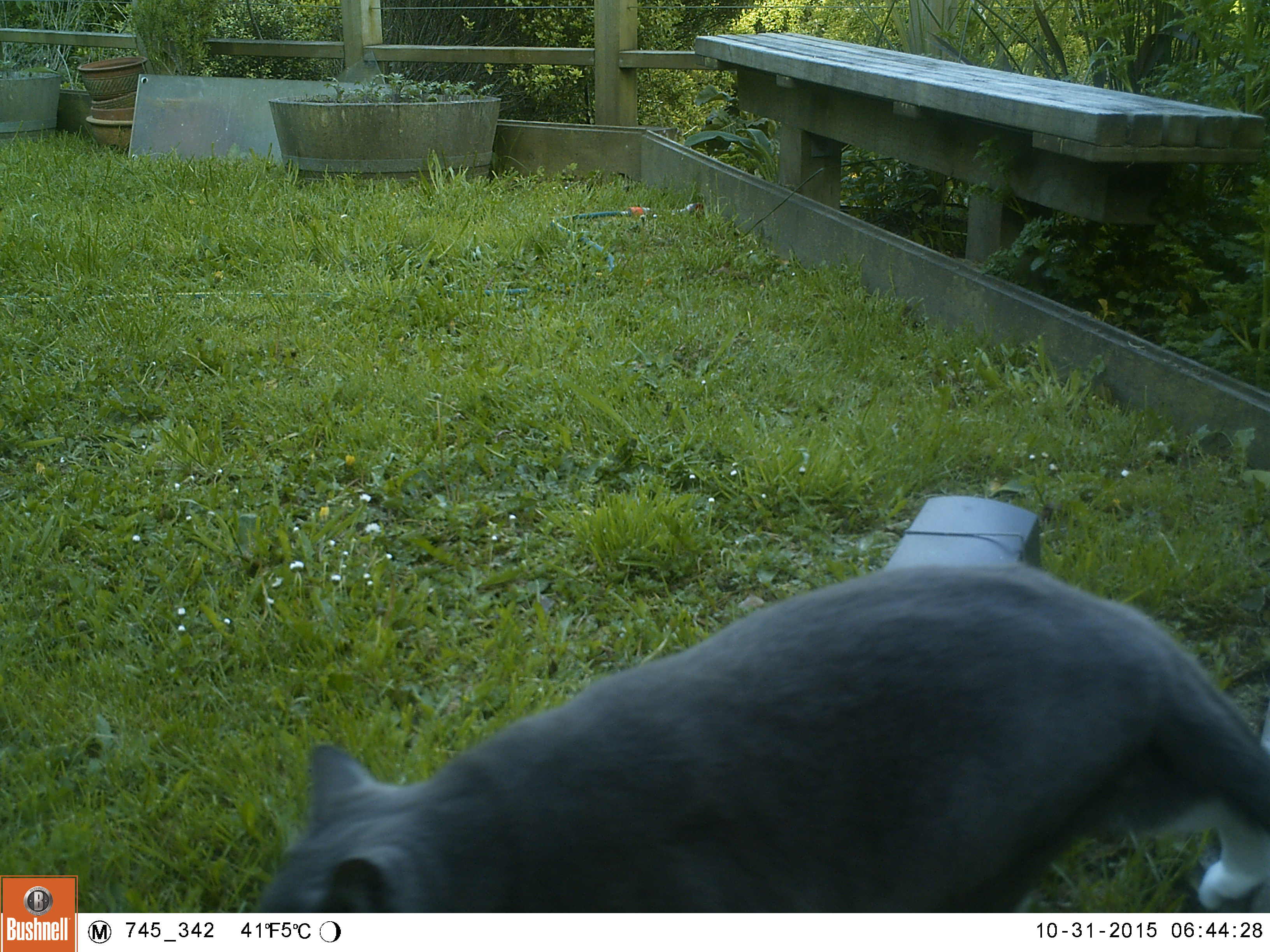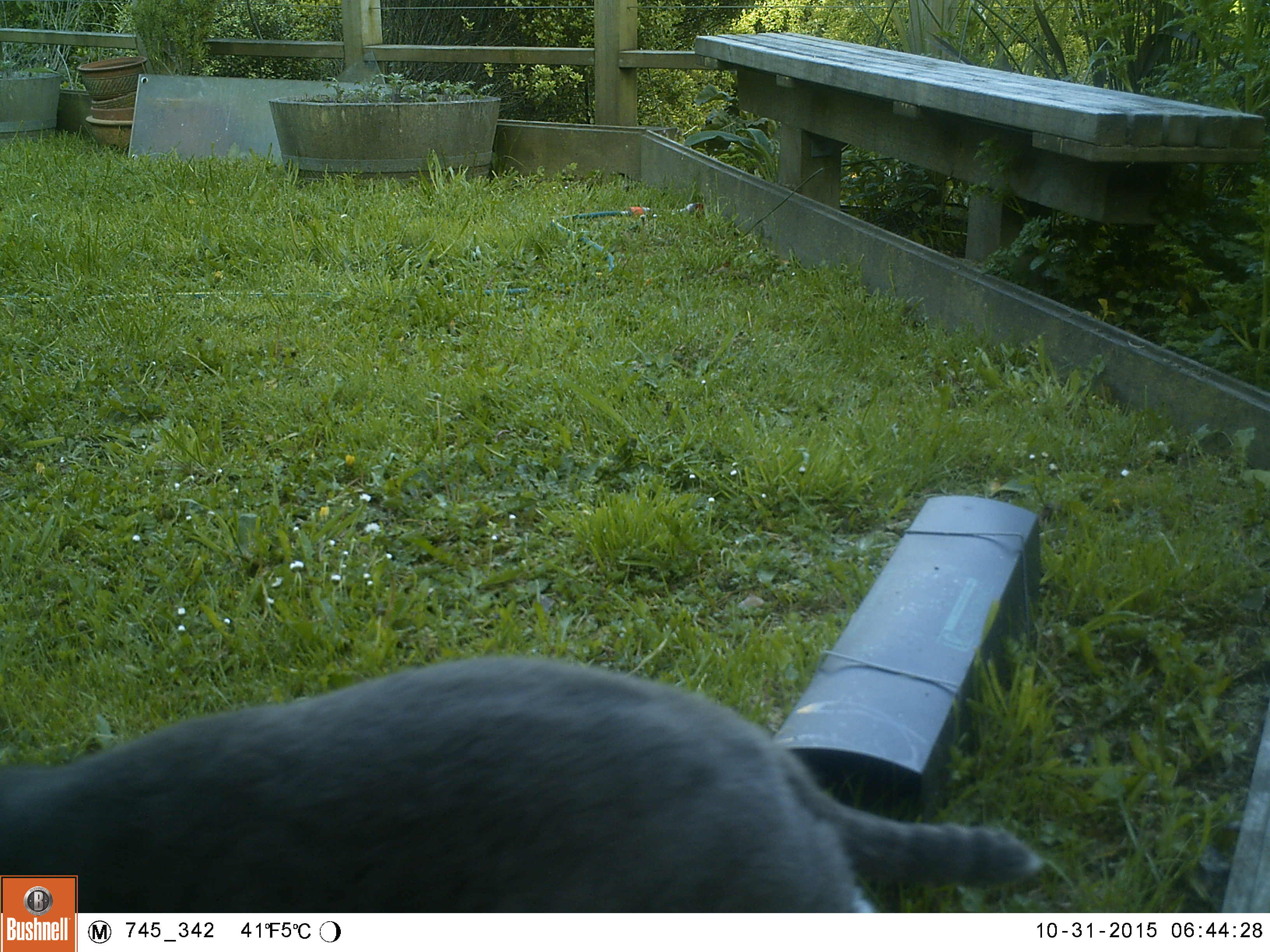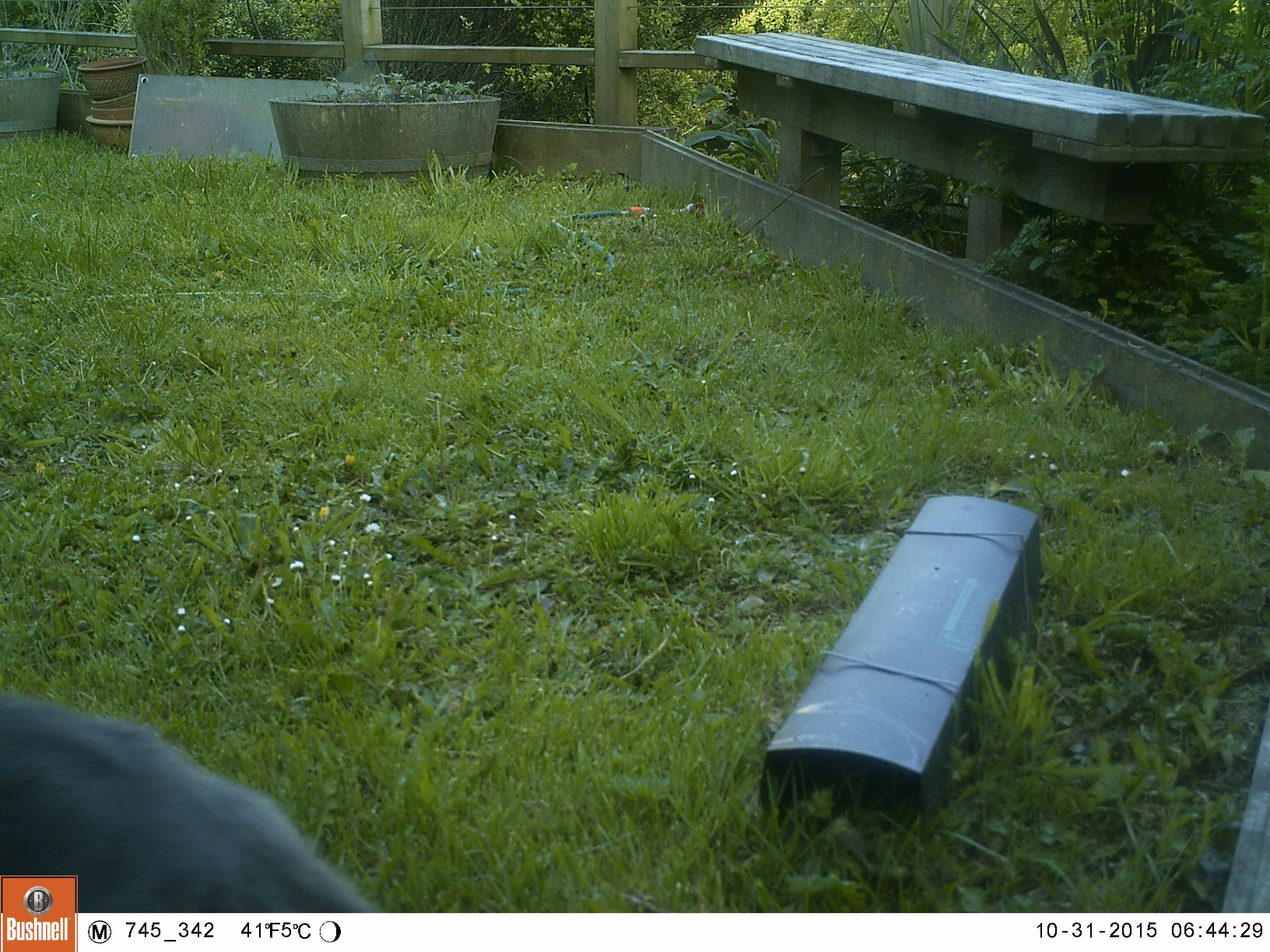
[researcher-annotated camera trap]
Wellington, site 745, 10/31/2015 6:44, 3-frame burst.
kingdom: Animalia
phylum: Chordata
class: Mammalia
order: Carnivora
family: Felidae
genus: Felis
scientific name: Felis catus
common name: cat